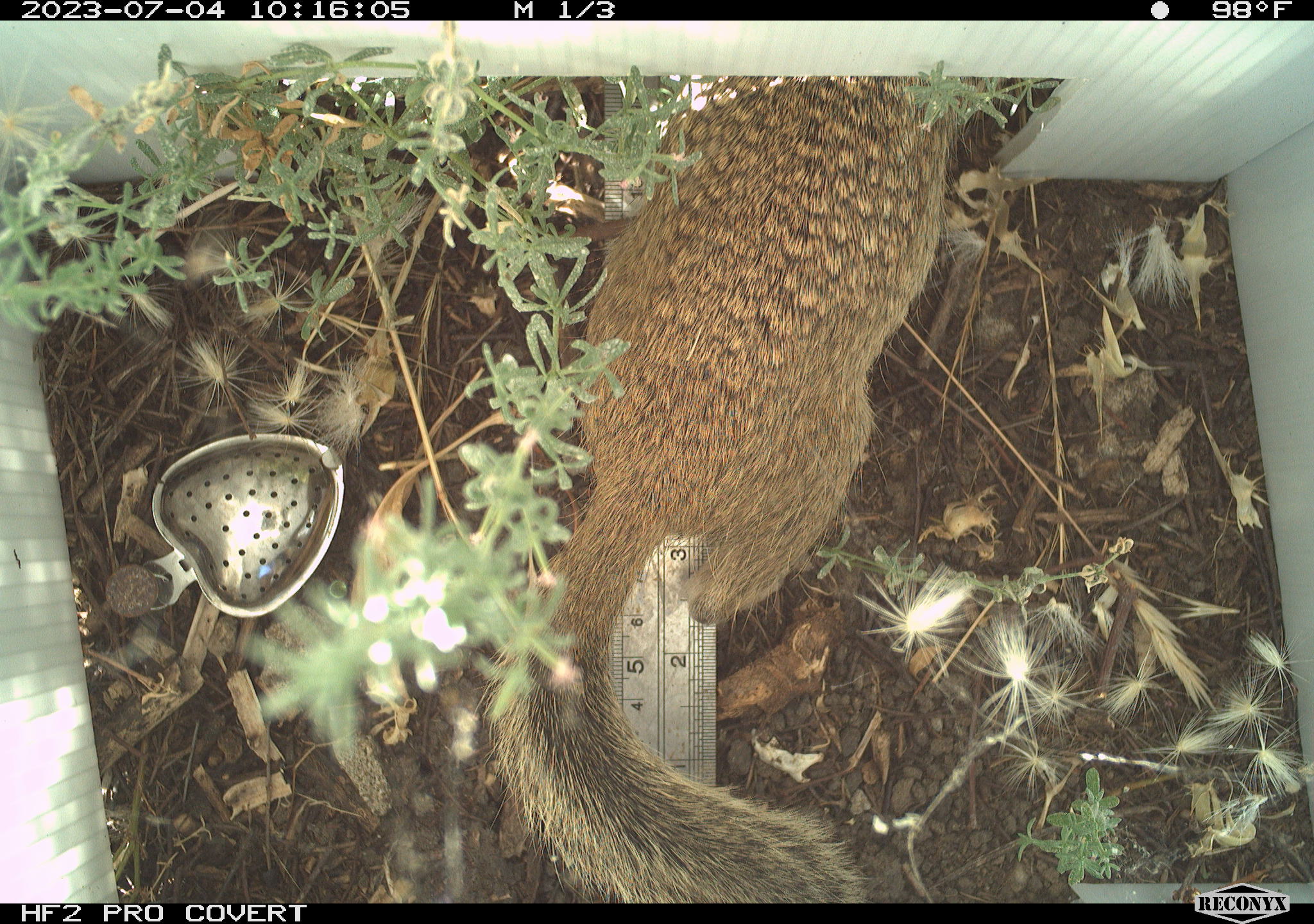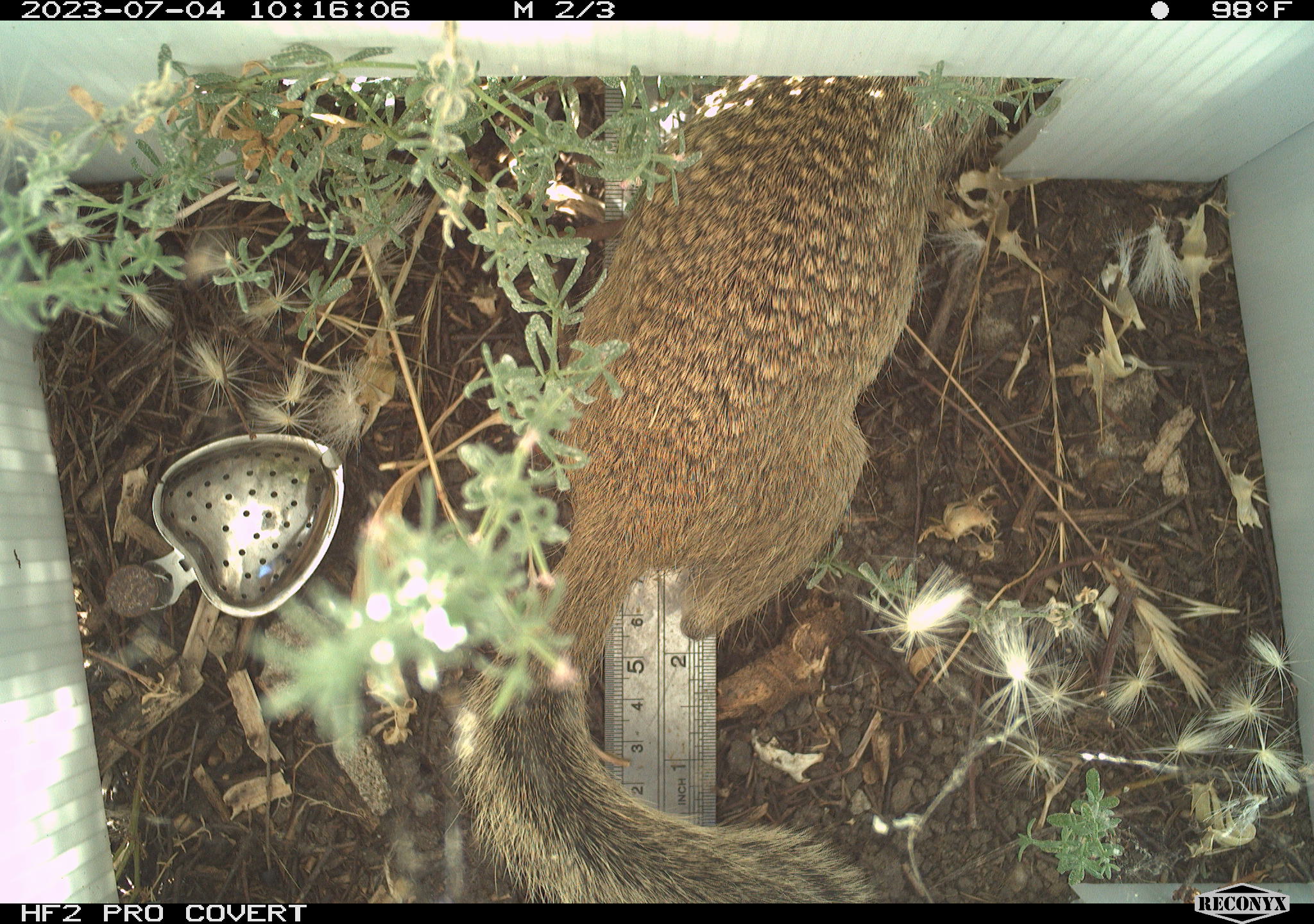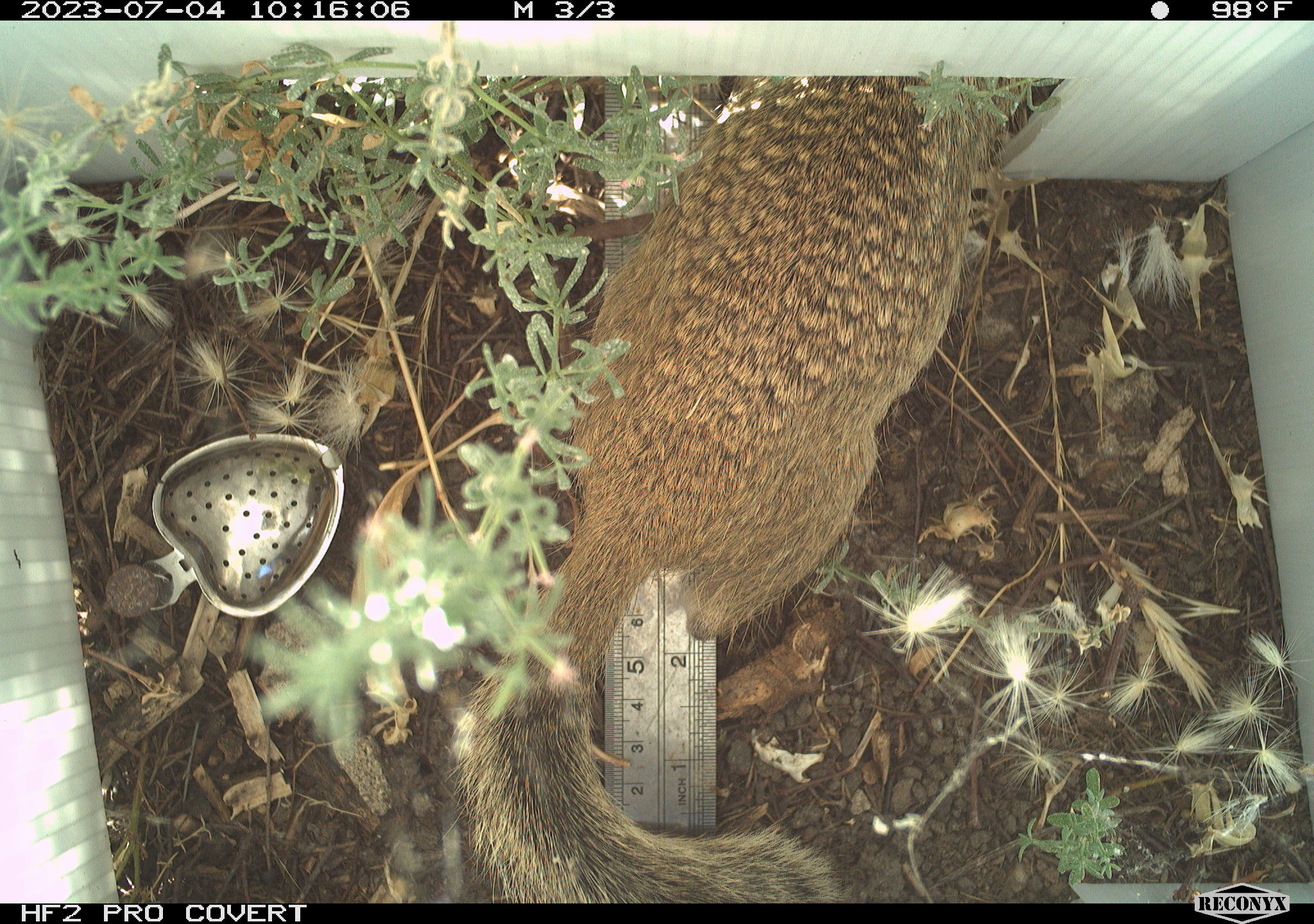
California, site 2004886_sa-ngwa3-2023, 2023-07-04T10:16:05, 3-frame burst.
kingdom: Animalia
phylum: Chordata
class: Mammalia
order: Rodentia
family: Sciuridae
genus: Otospermophilus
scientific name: Otospermophilus beecheyi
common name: california ground squirrel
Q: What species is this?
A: California ground squirrel (Otospermophilus beecheyi).